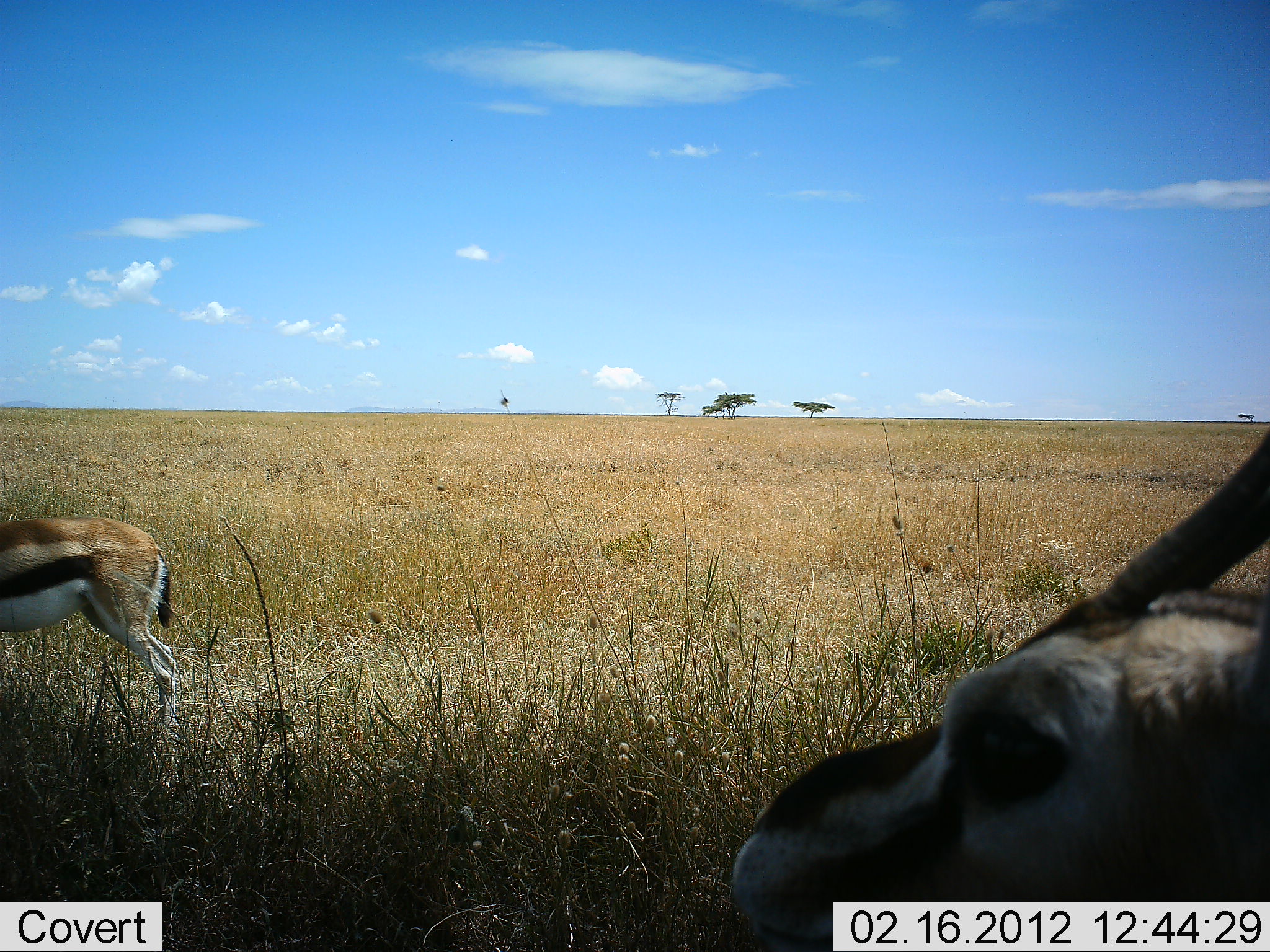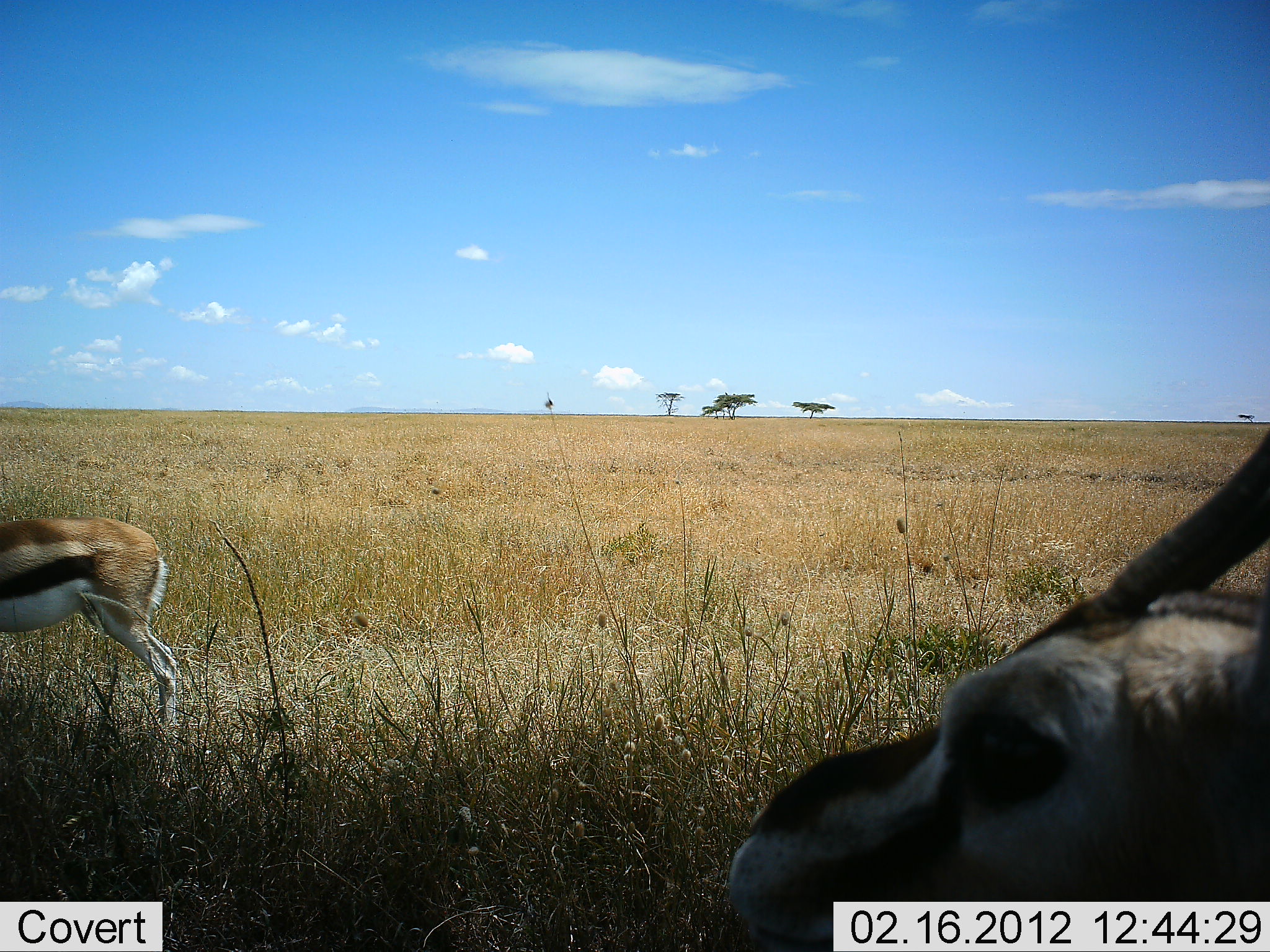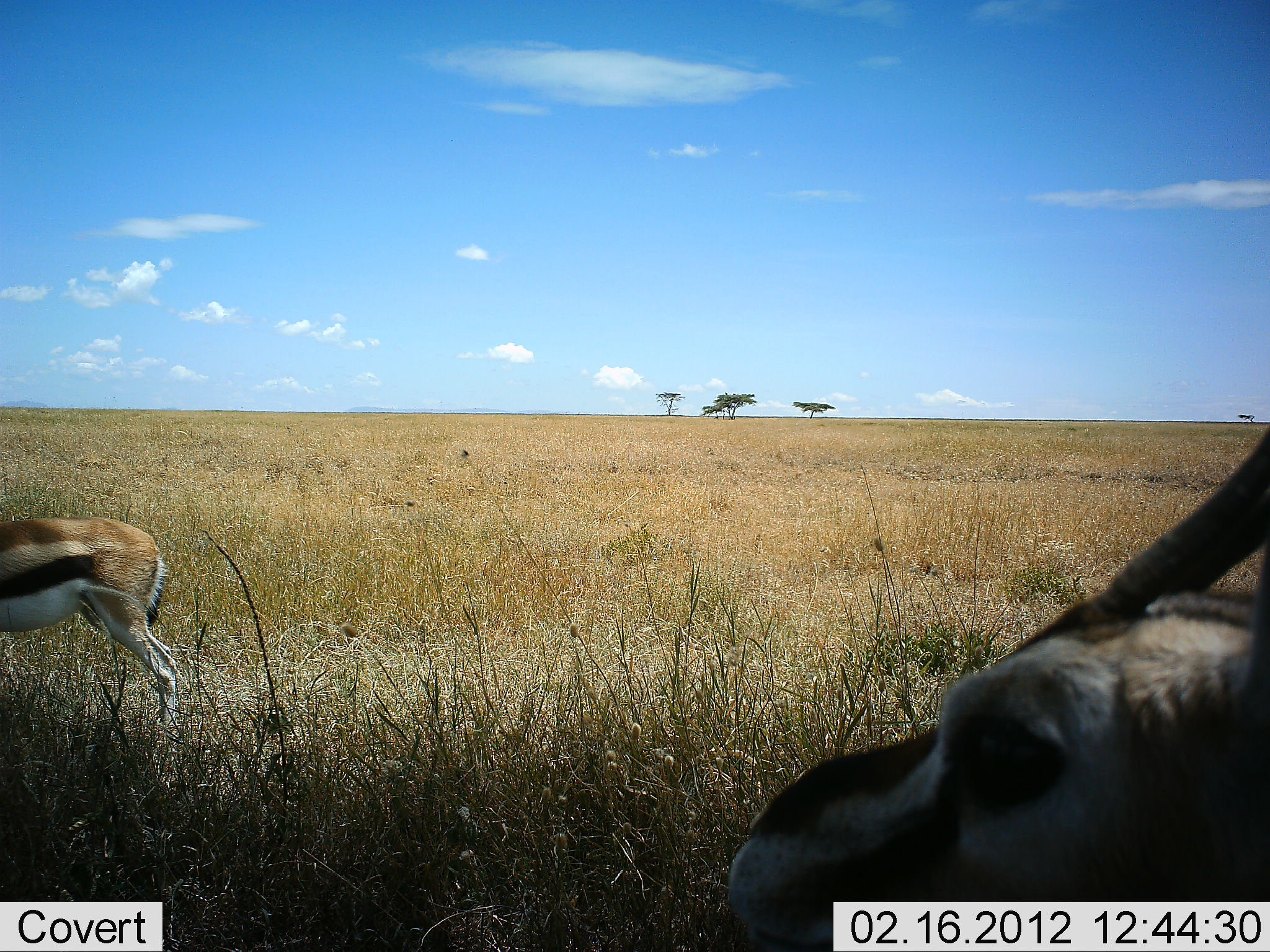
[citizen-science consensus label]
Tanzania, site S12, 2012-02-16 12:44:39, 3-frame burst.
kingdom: Animalia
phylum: Chordata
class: Mammalia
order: Artiodactyla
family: Bovidae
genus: Eudorcas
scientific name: Eudorcas thomsonii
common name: thomson's gazelle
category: gazellethomsons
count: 2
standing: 96%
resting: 23%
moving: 4%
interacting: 0%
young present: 0%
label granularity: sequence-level